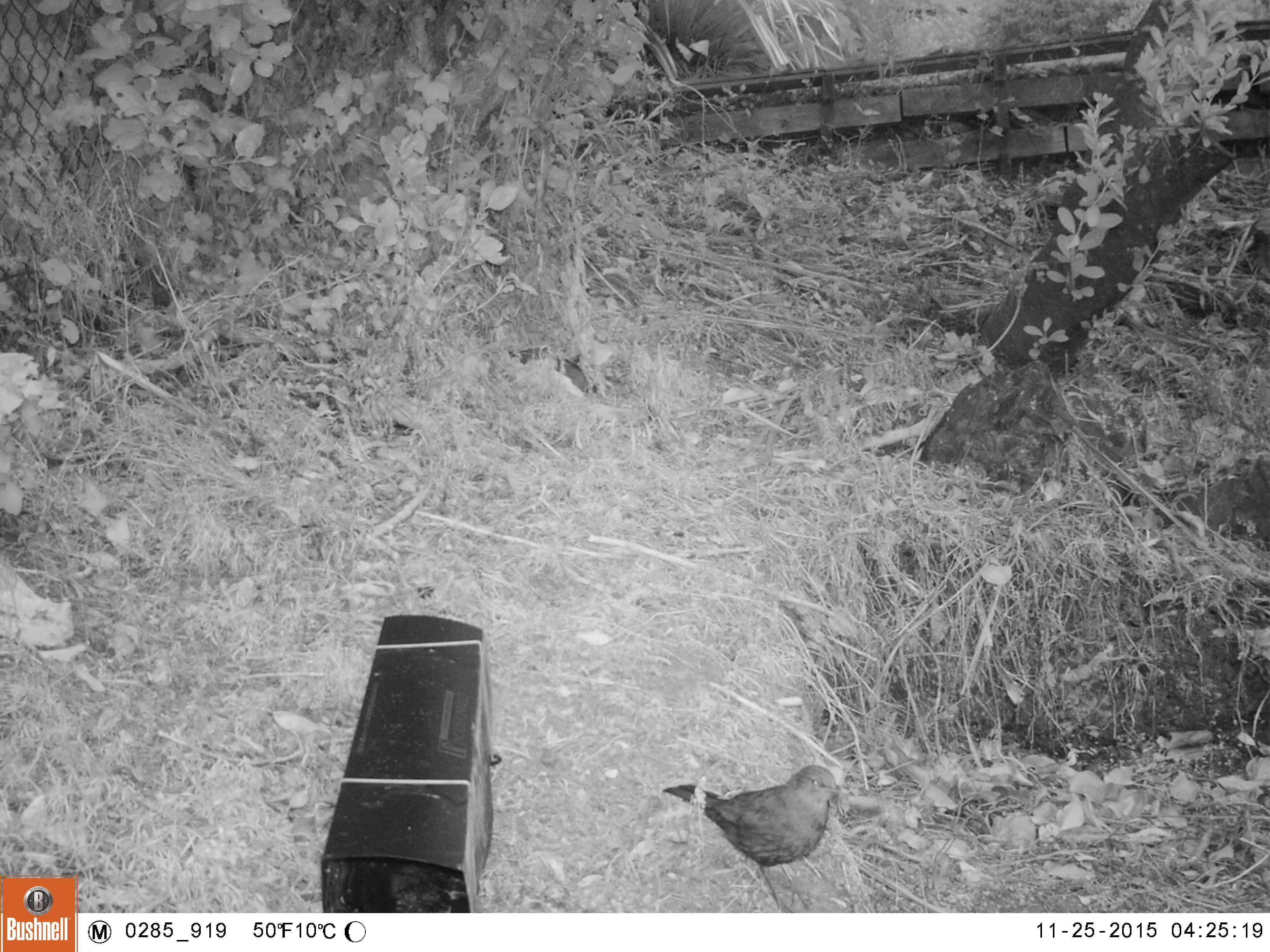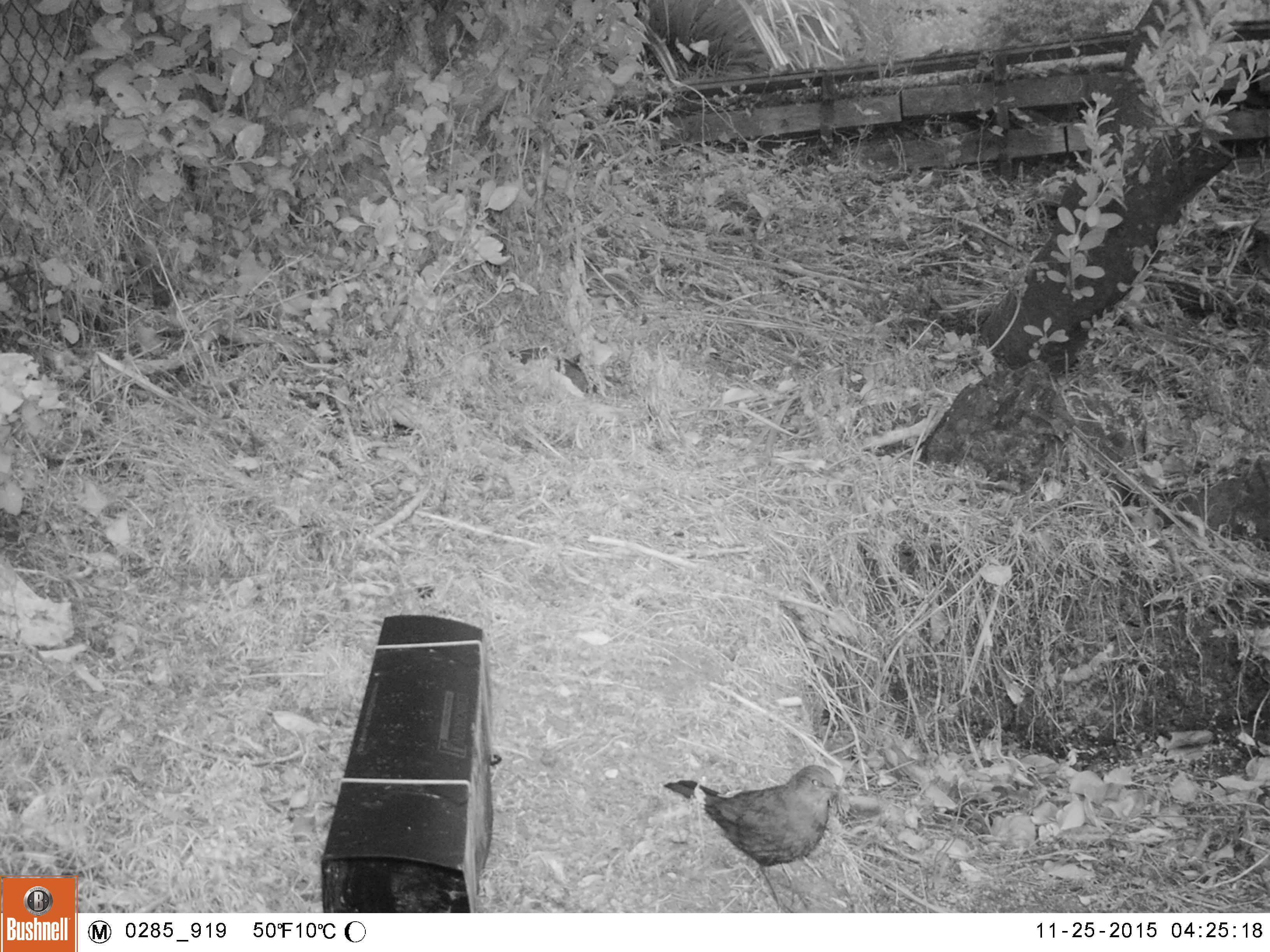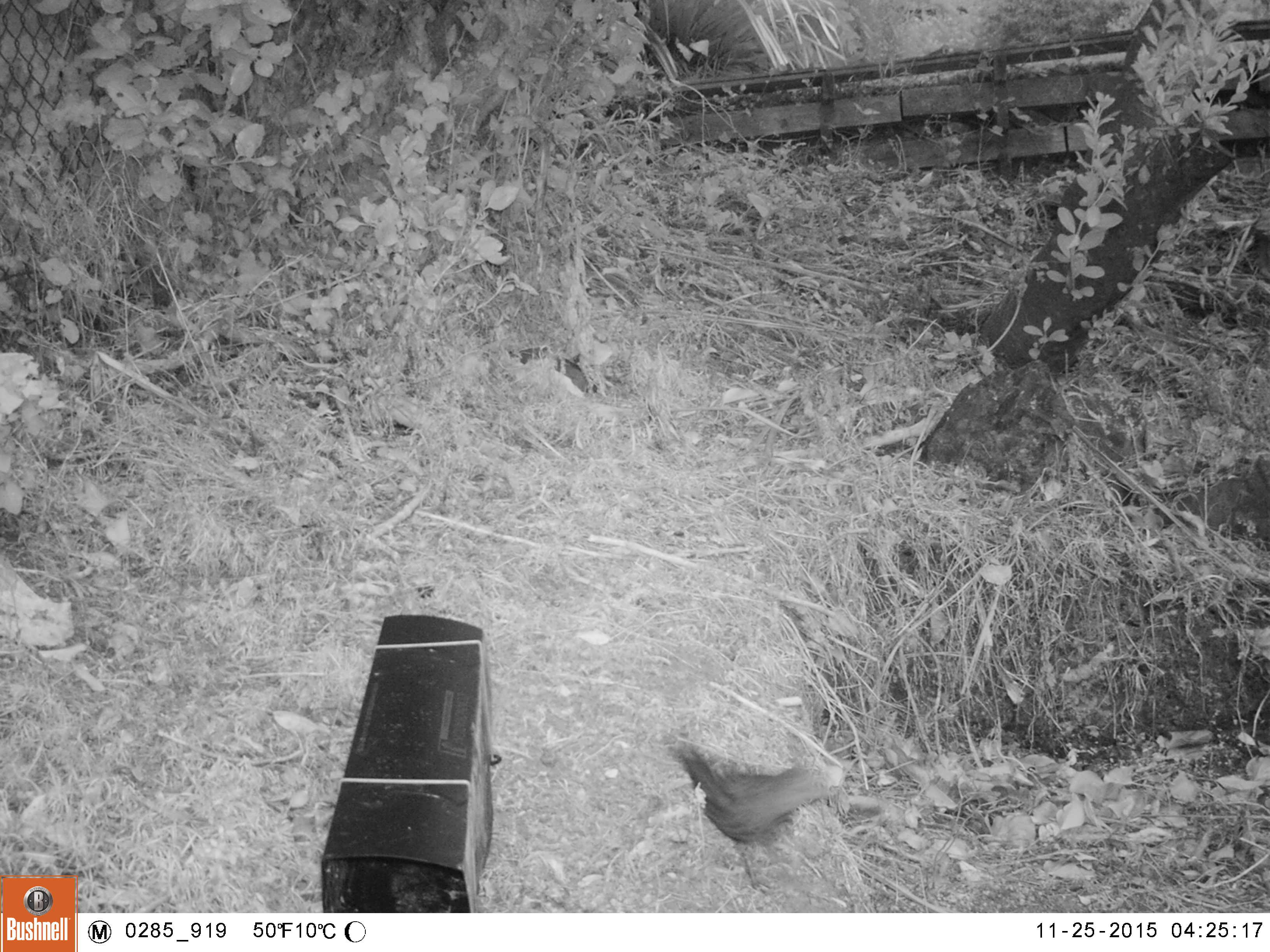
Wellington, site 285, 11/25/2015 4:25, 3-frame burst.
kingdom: Animalia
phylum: Chordata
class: Aves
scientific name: Aves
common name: bird